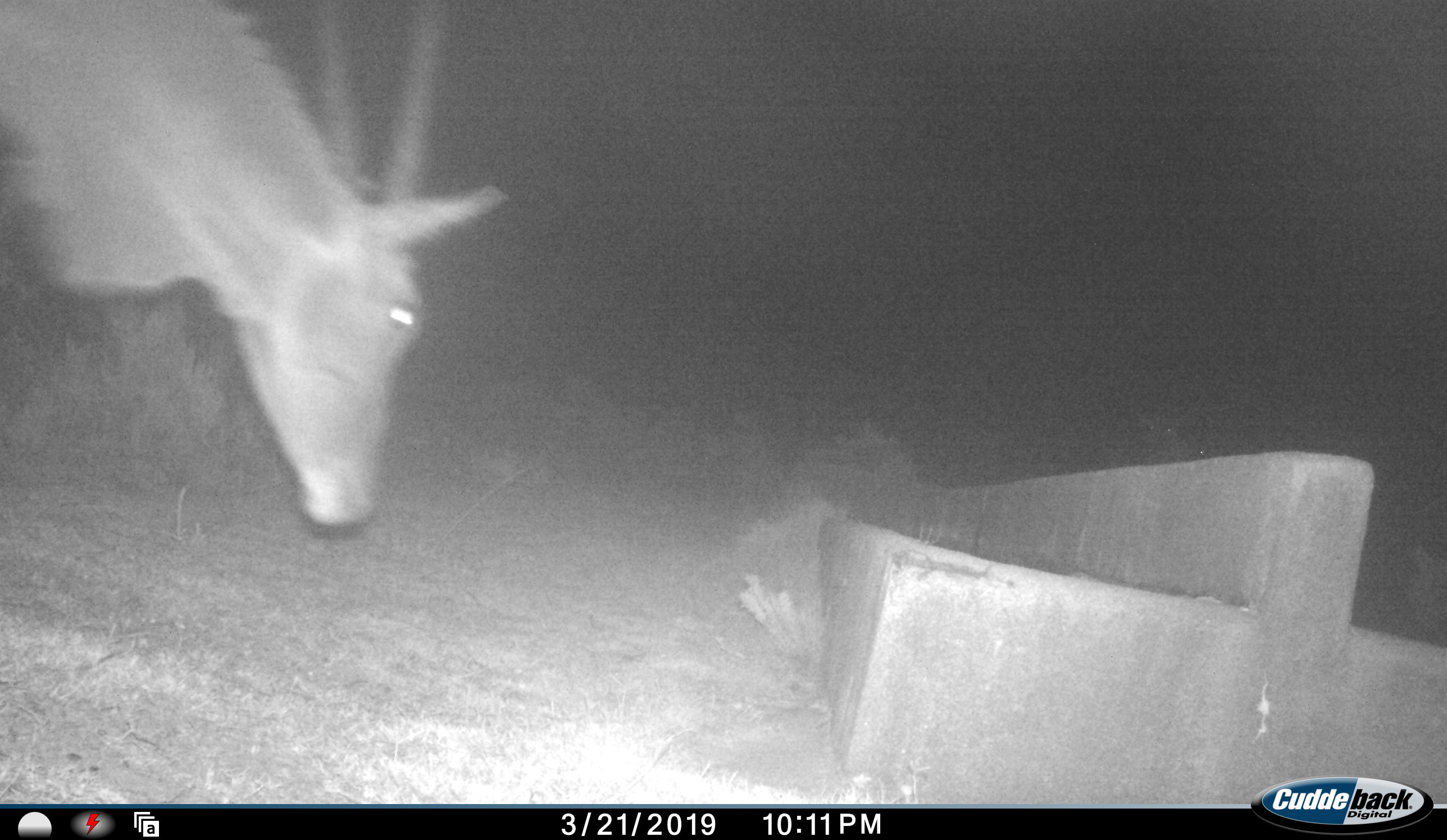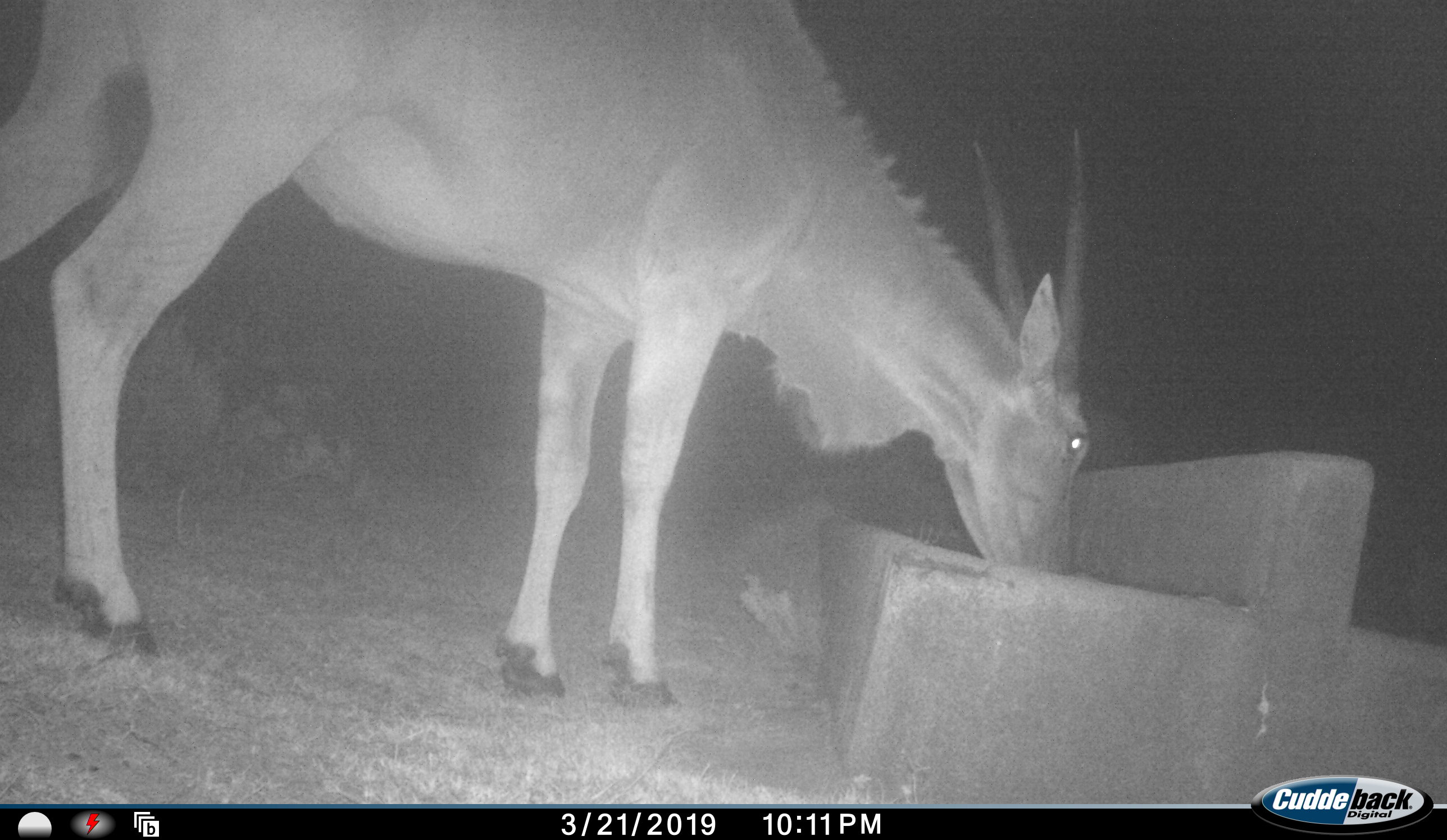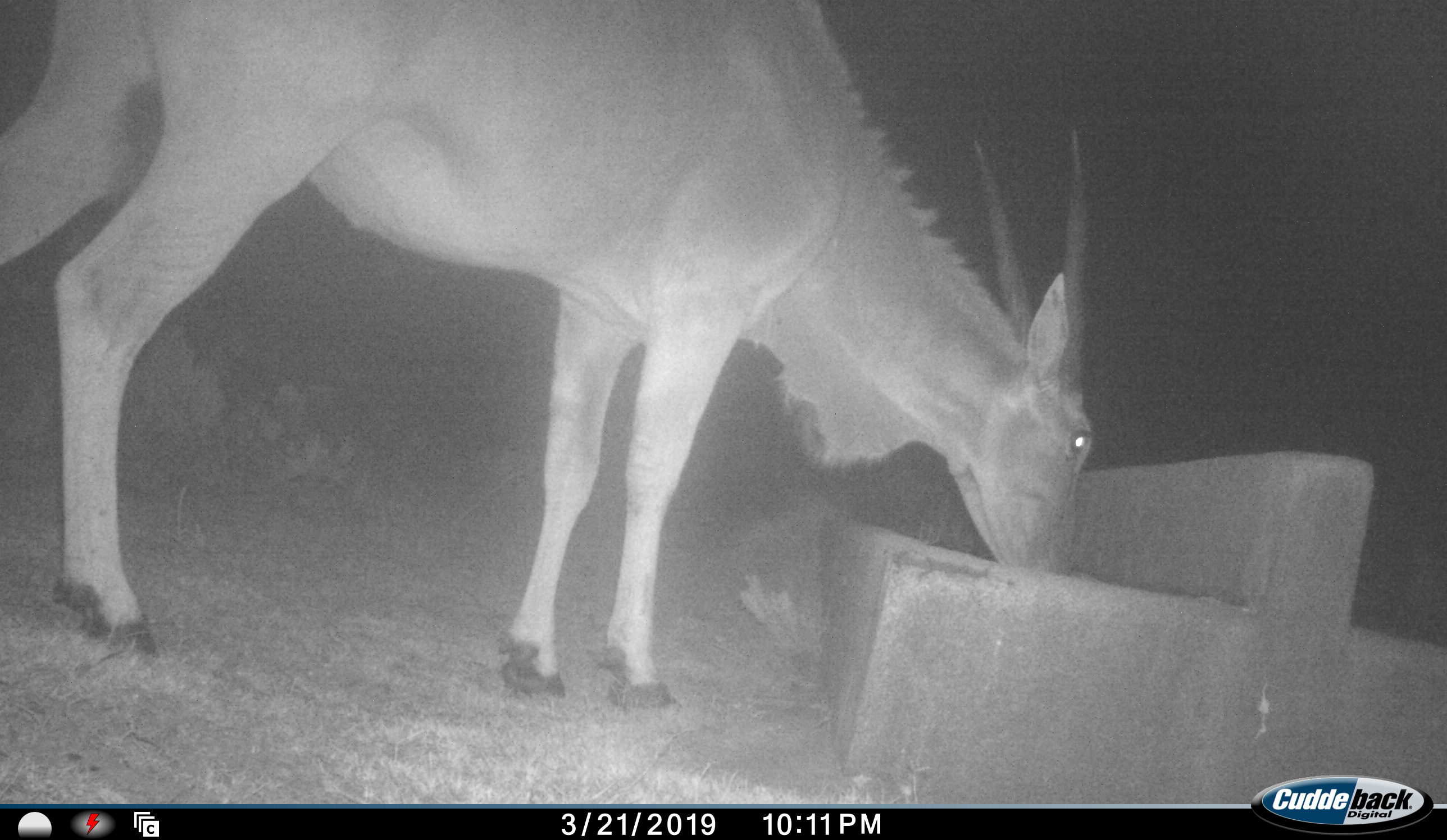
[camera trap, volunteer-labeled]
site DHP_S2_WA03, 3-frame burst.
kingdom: Animalia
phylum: Chordata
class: Mammalia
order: Artiodactyla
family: Bovidae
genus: Tragelaphus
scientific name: Tragelaphus oryx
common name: eland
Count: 1.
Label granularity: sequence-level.